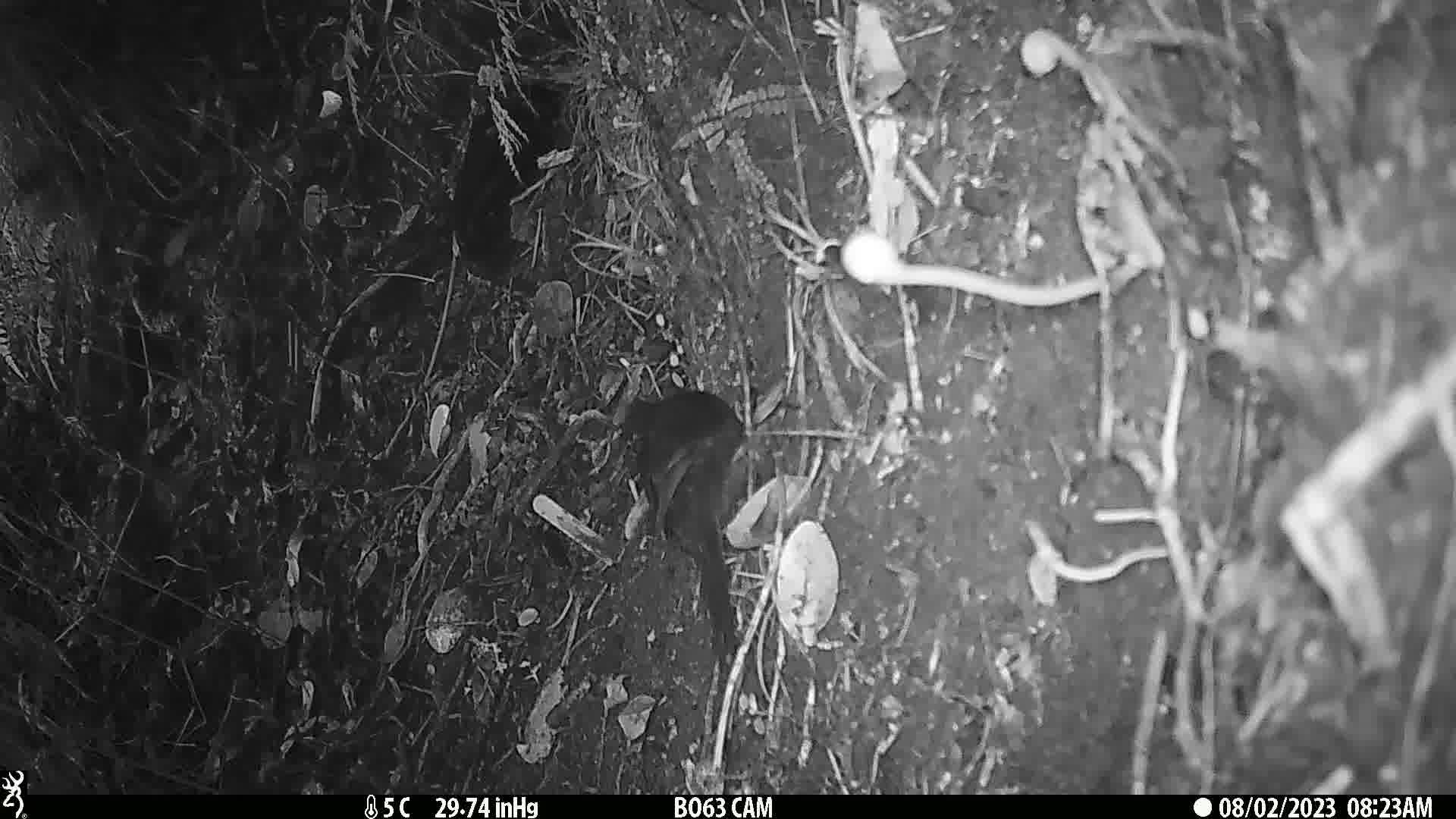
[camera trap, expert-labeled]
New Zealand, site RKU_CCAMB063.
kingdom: Animalia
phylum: Chordata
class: Aves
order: Psittaciformes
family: Psittaculidae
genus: Cyanoramphus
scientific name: Cyanoramphus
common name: parakeet